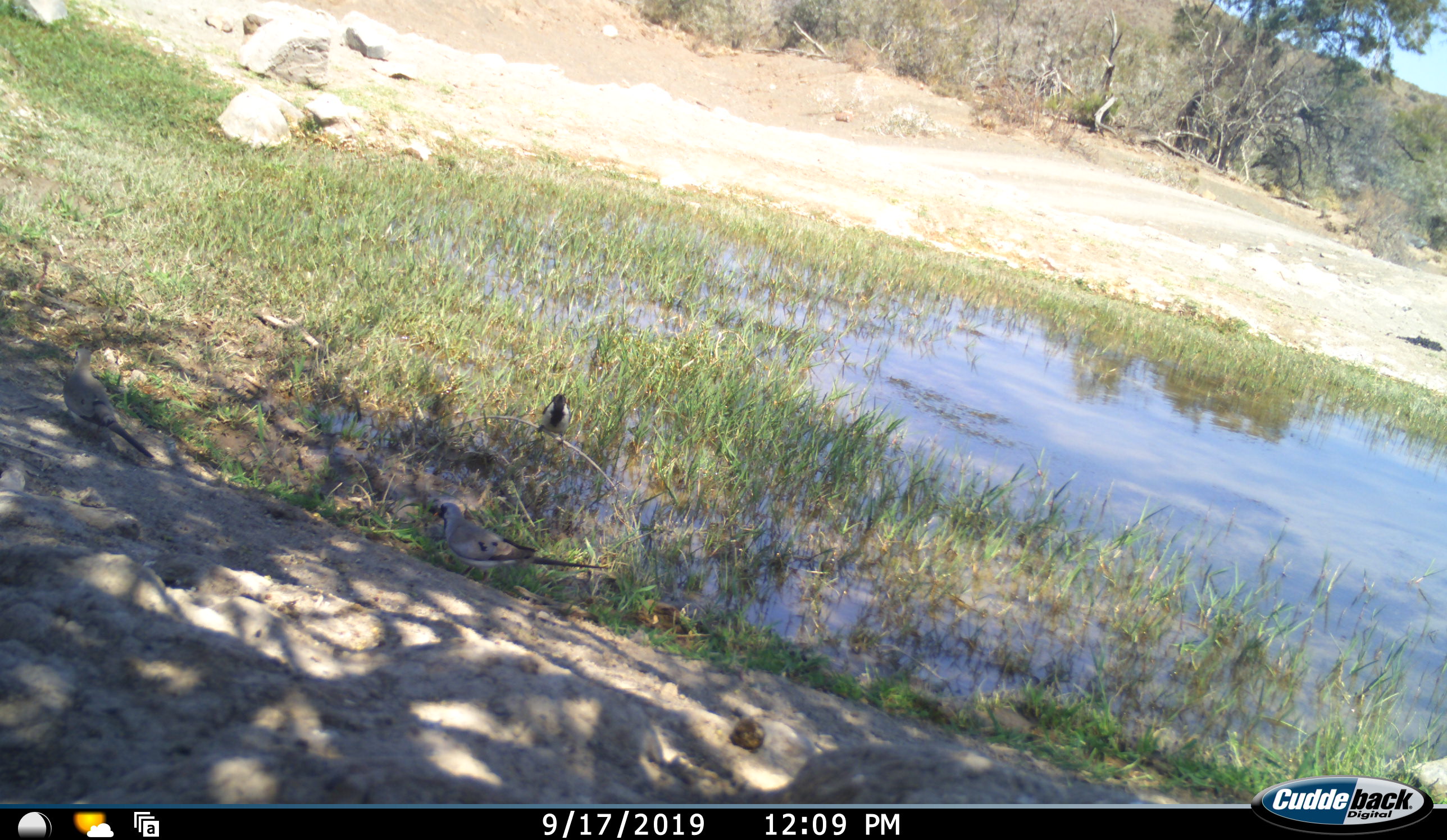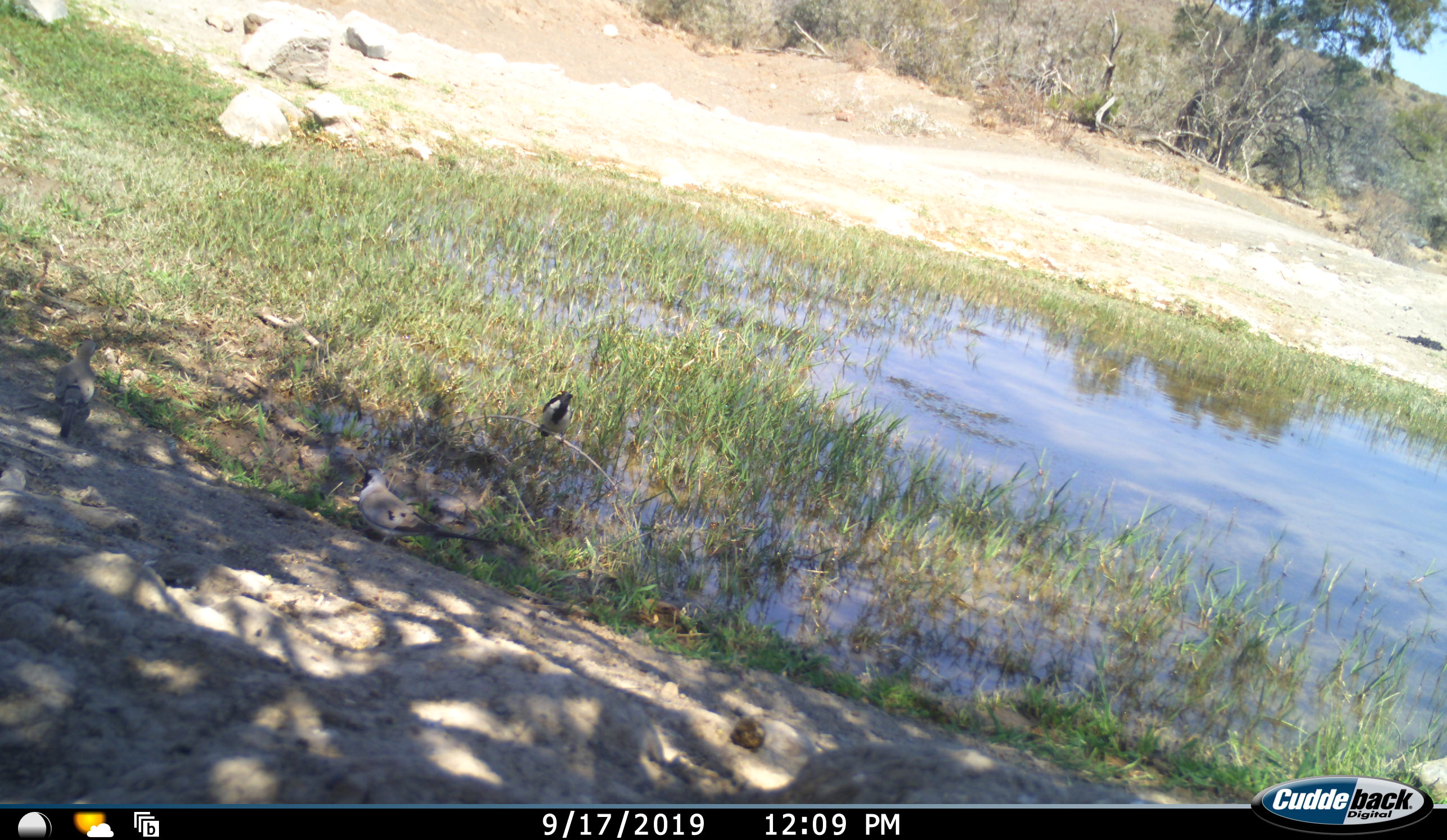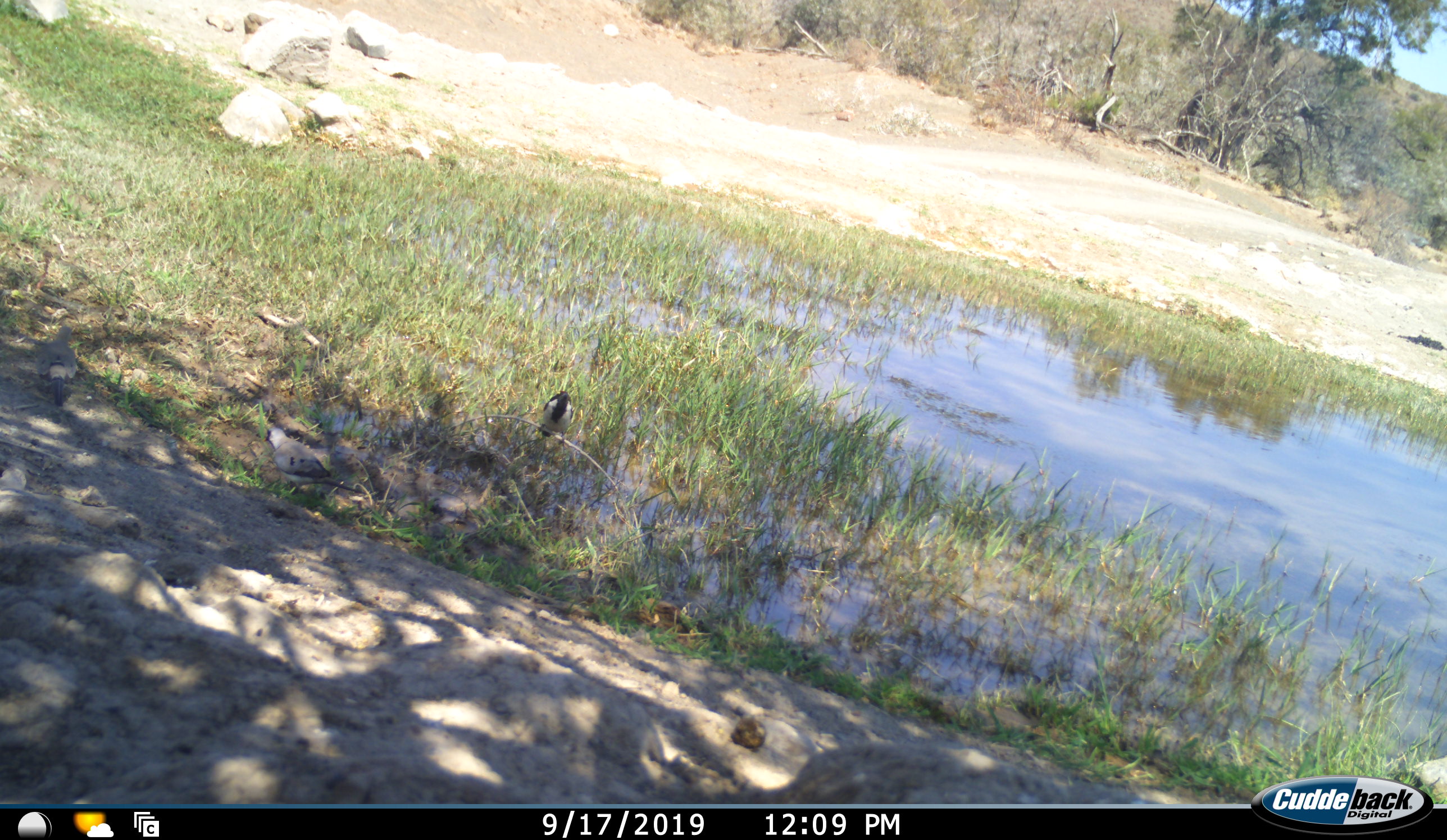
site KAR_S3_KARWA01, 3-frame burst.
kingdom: Animalia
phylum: Chordata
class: Aves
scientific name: Aves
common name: bird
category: birdother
Birdother (bird) (Aves), count 3. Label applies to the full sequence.